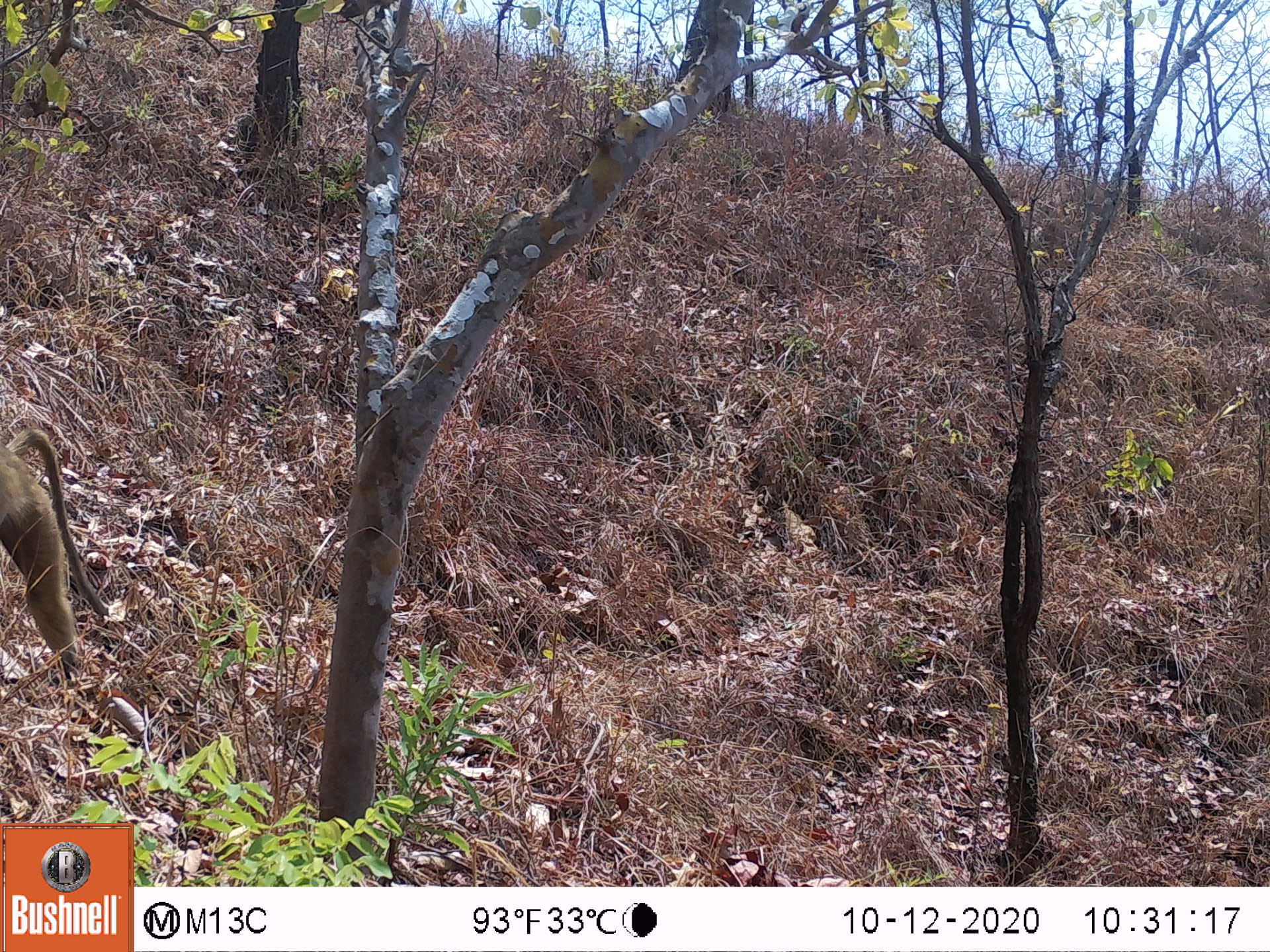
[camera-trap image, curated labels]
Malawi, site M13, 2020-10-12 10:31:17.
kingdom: Animalia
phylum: Chordata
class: Mammalia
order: Primates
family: Cercopithecidae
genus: Papio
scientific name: Papio cynocephalus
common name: yellow baboon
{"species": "yellow baboon (Papio cynocephalus)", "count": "1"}